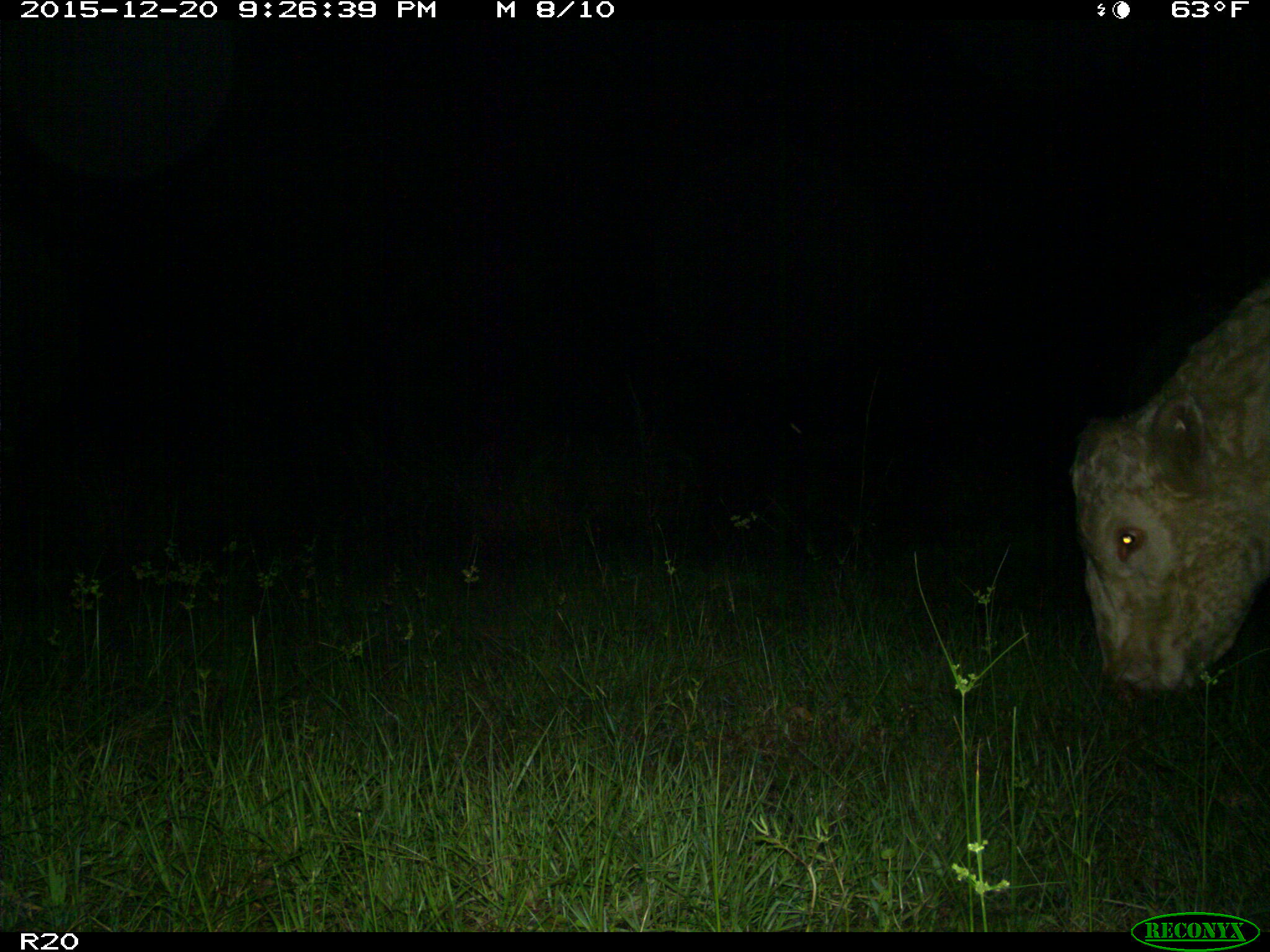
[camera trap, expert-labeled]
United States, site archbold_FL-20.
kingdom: Animalia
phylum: Chordata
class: Mammalia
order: Artiodactyla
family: Bovidae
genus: Bos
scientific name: Bos taurus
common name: domestic cow